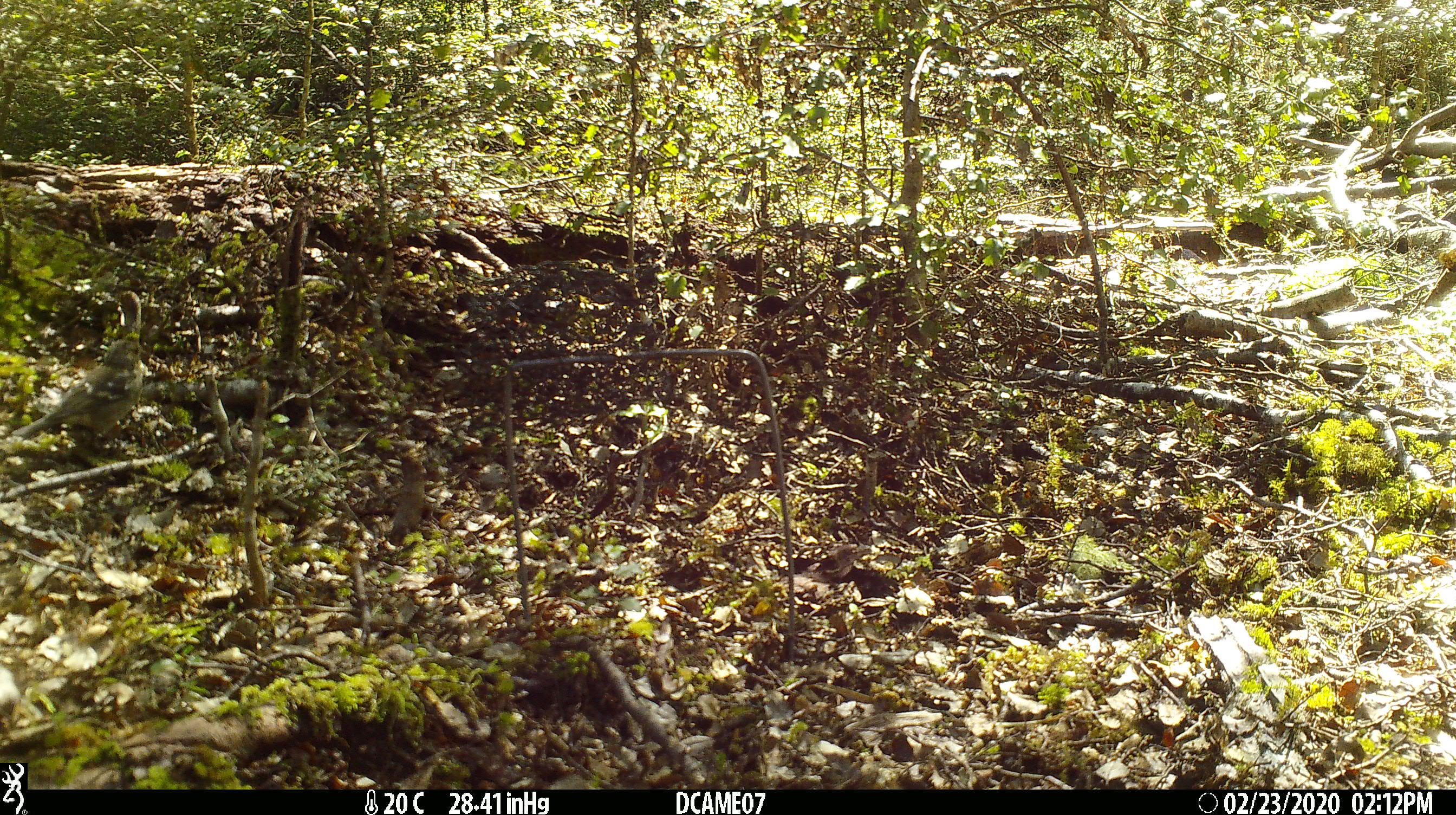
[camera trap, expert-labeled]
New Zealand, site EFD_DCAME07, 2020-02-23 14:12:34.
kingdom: Animalia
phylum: Chordata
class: Aves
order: Passeriformes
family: Fringillidae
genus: Fringilla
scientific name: Fringilla coelebs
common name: common chaffinch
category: chaffinch